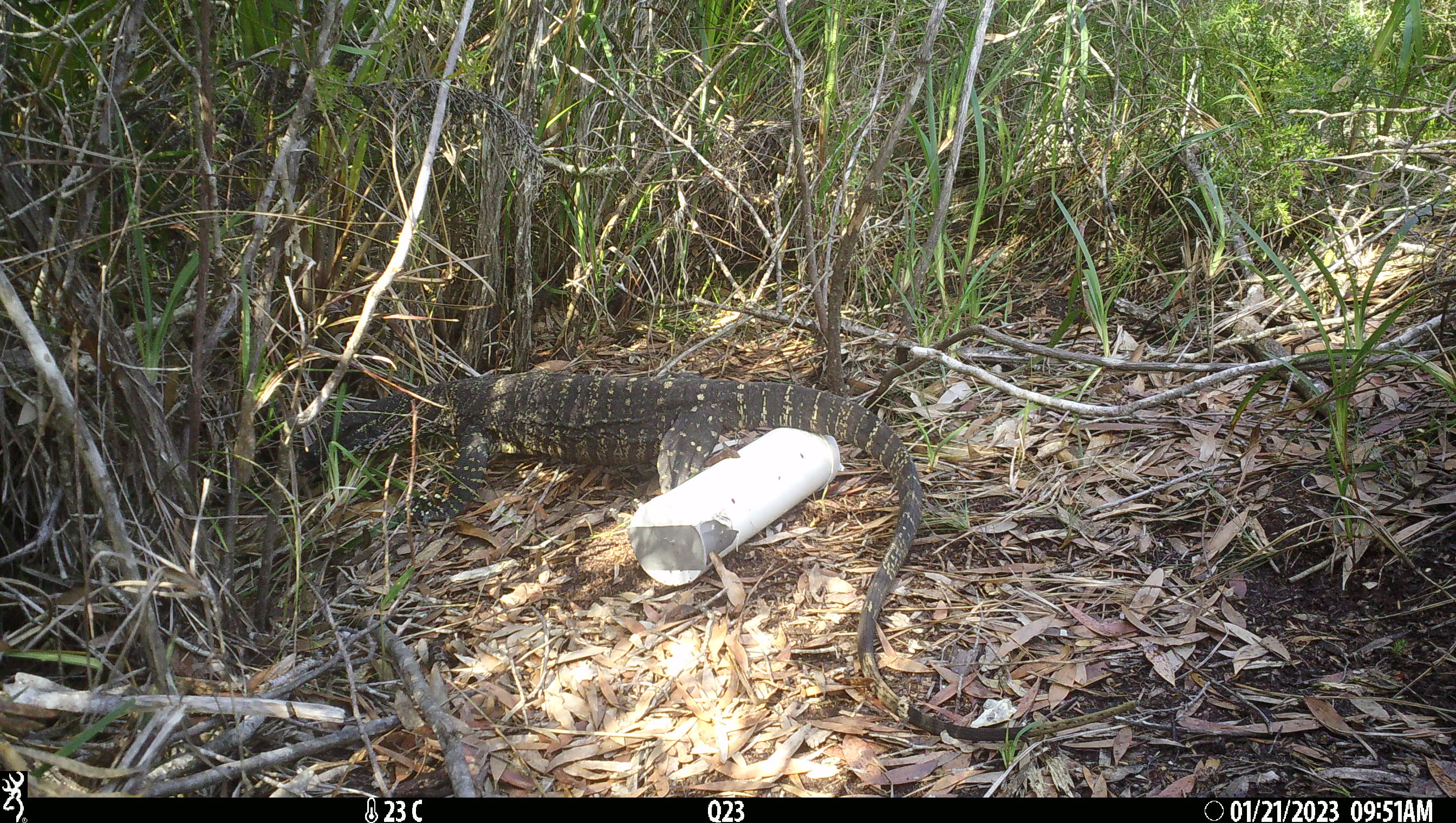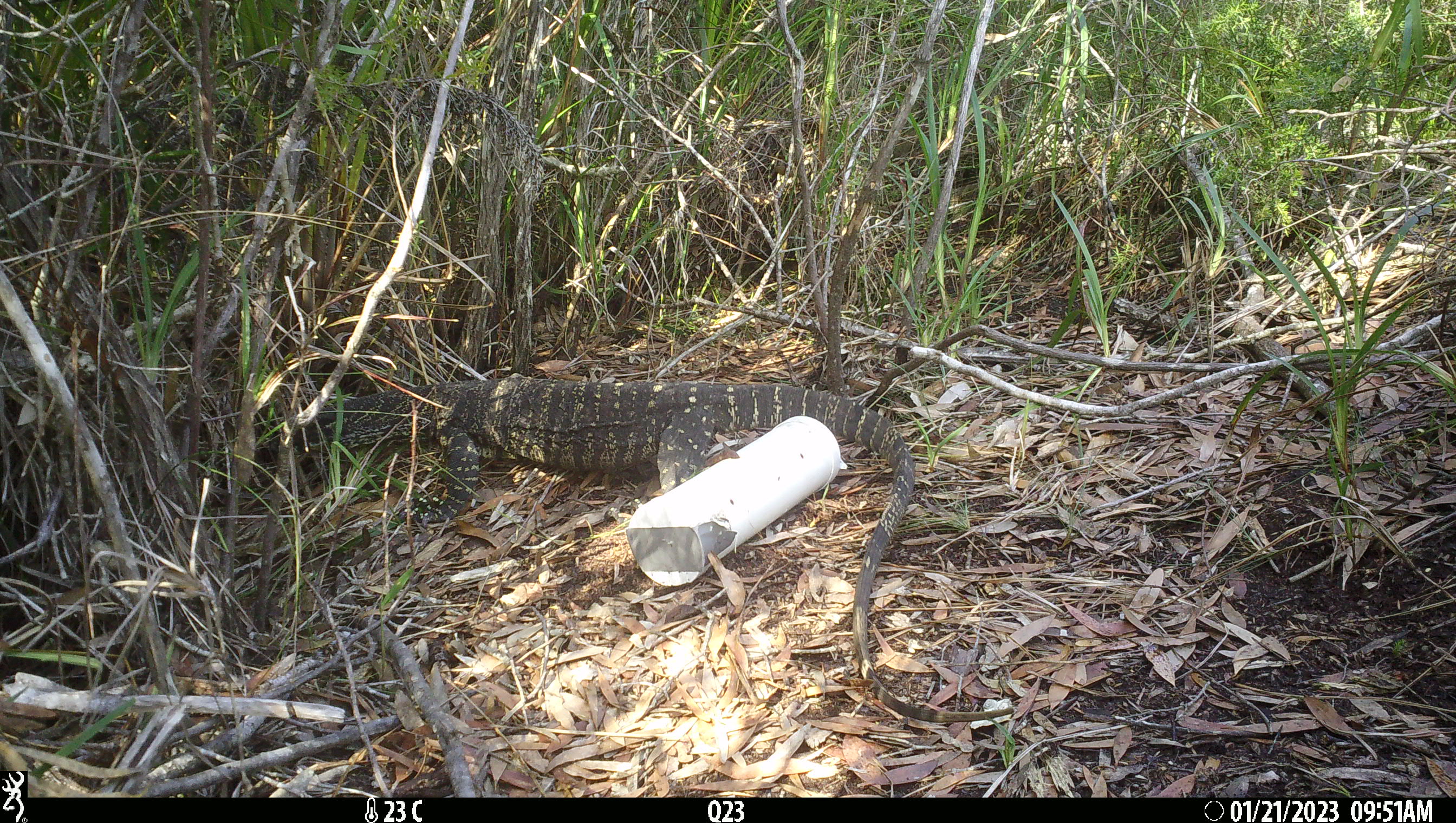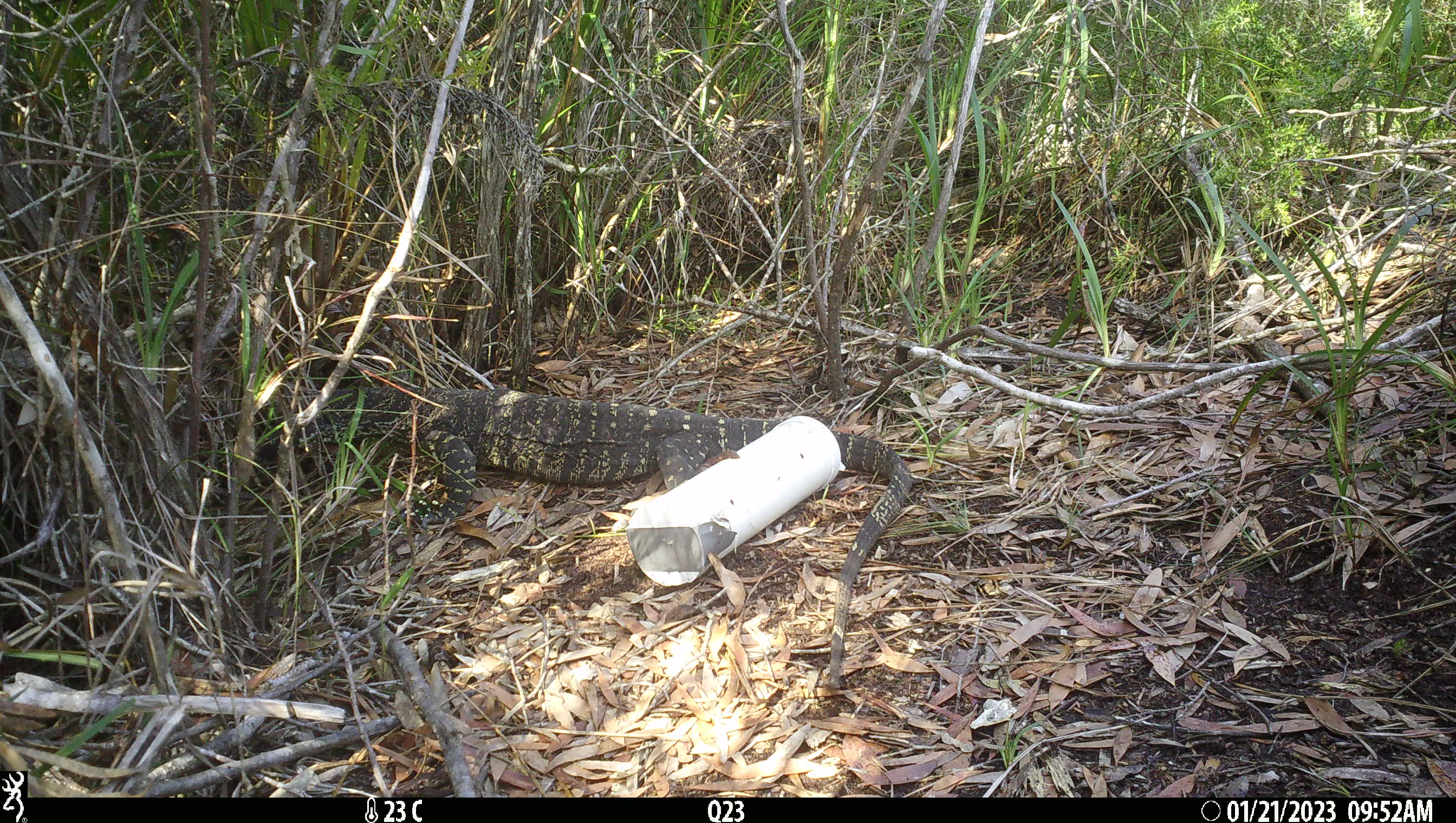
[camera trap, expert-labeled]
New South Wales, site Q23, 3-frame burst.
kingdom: Animalia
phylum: Chordata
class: Reptilia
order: Squamata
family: Varanidae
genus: Varanus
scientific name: Varanus varius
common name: lace monitor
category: goanna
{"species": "goanna (lace monitor) (Varanus varius)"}